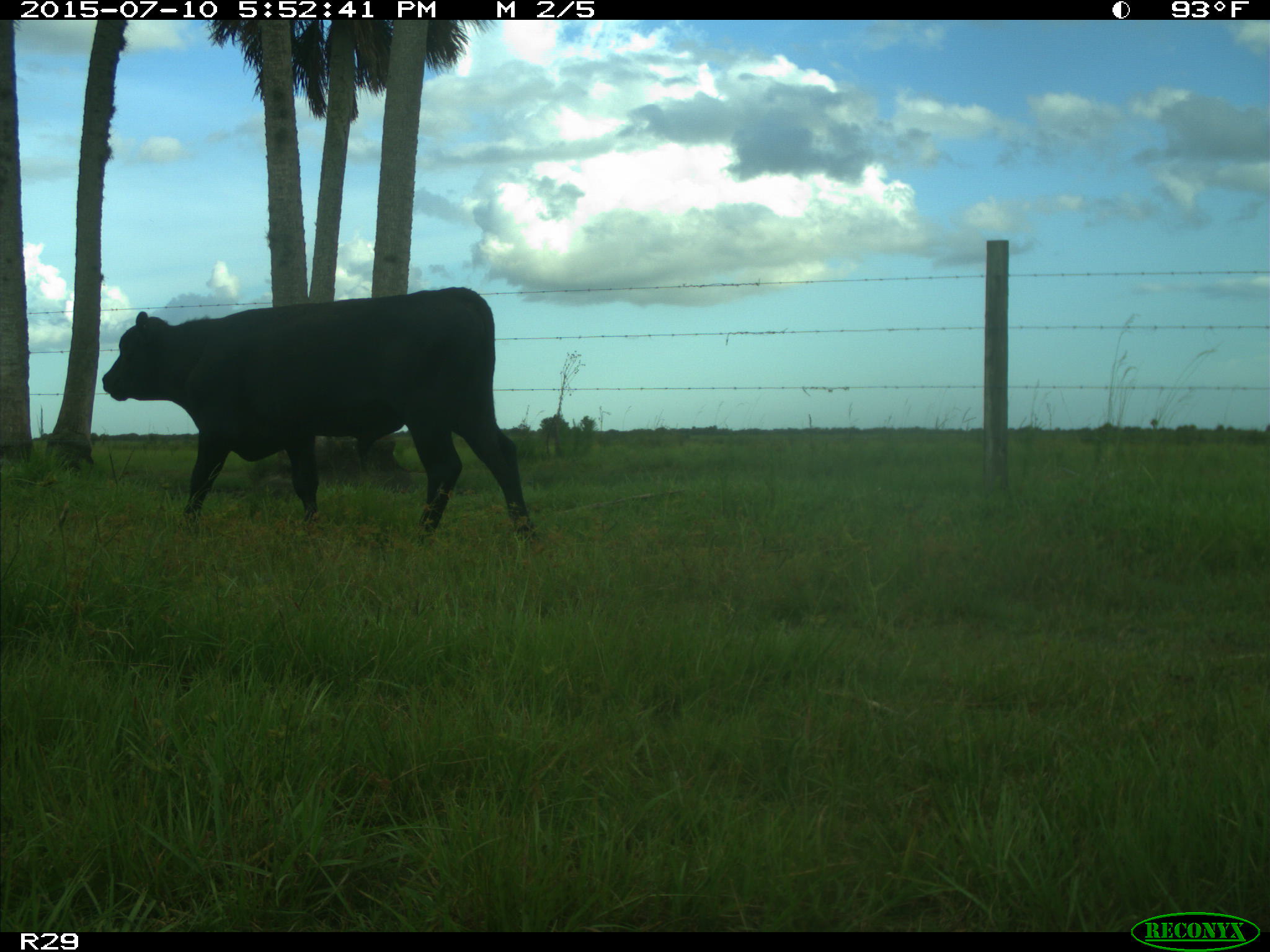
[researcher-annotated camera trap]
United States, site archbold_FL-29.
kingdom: Animalia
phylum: Chordata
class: Mammalia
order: Artiodactyla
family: Bovidae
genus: Bos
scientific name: Bos taurus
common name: domestic cow